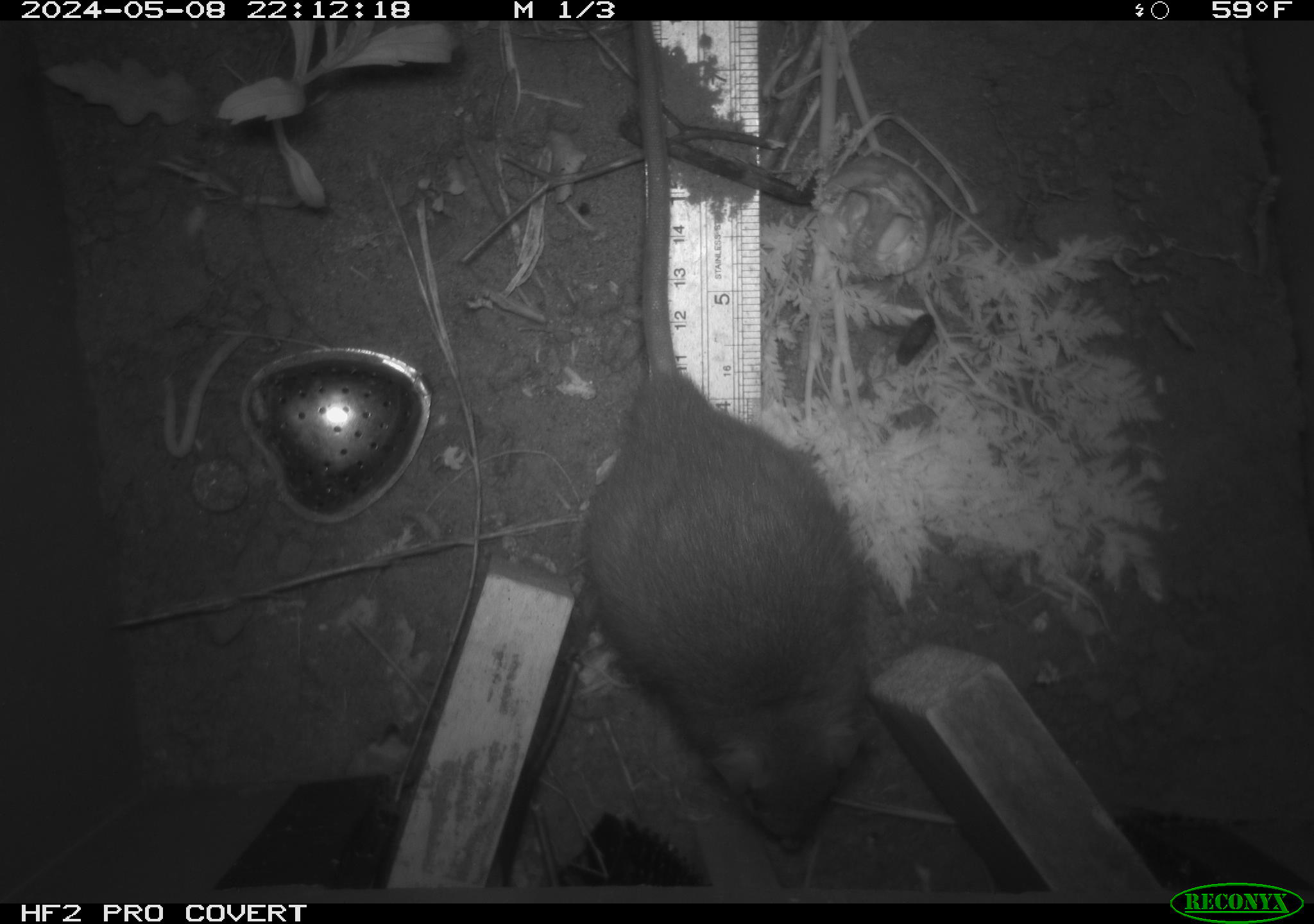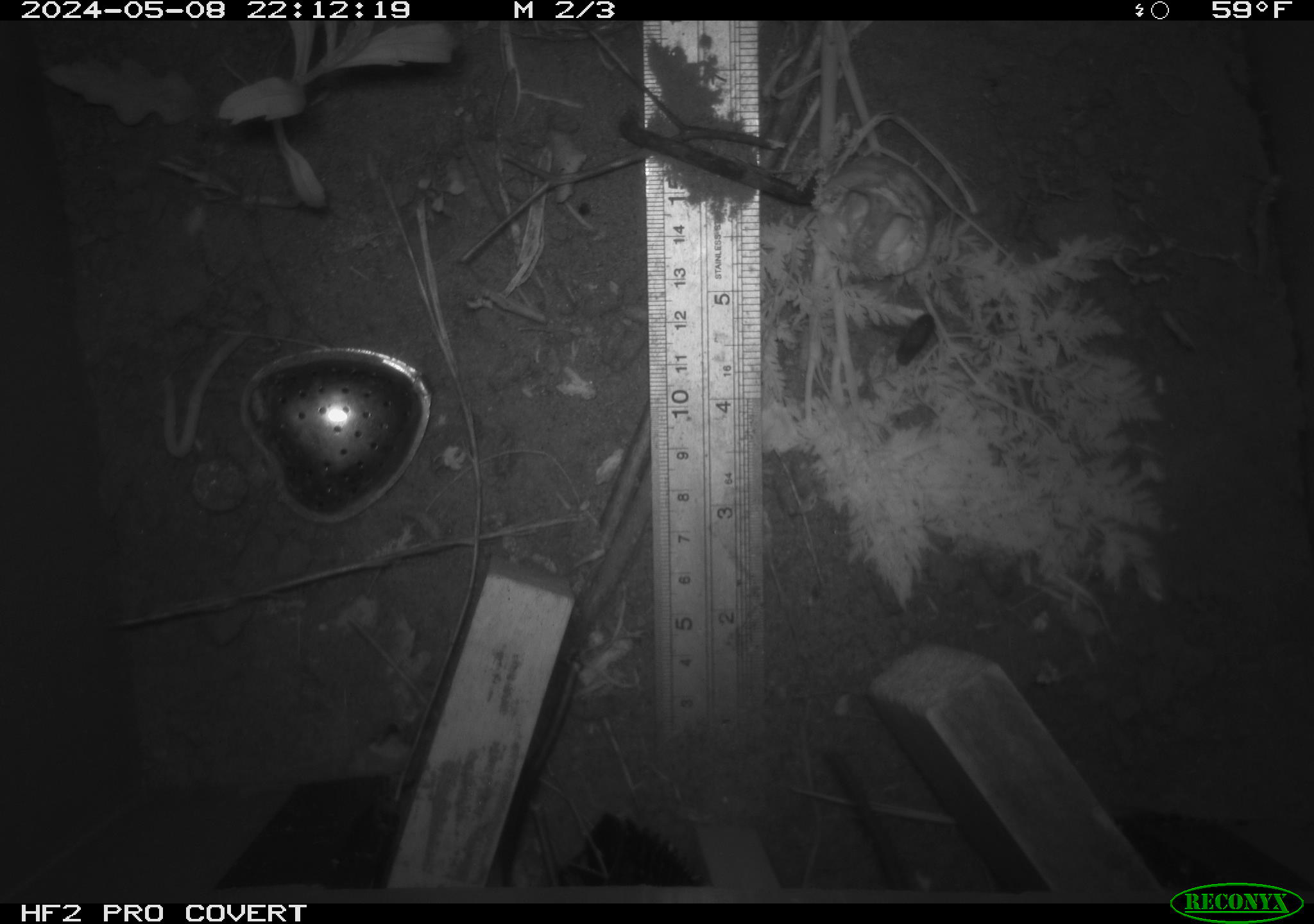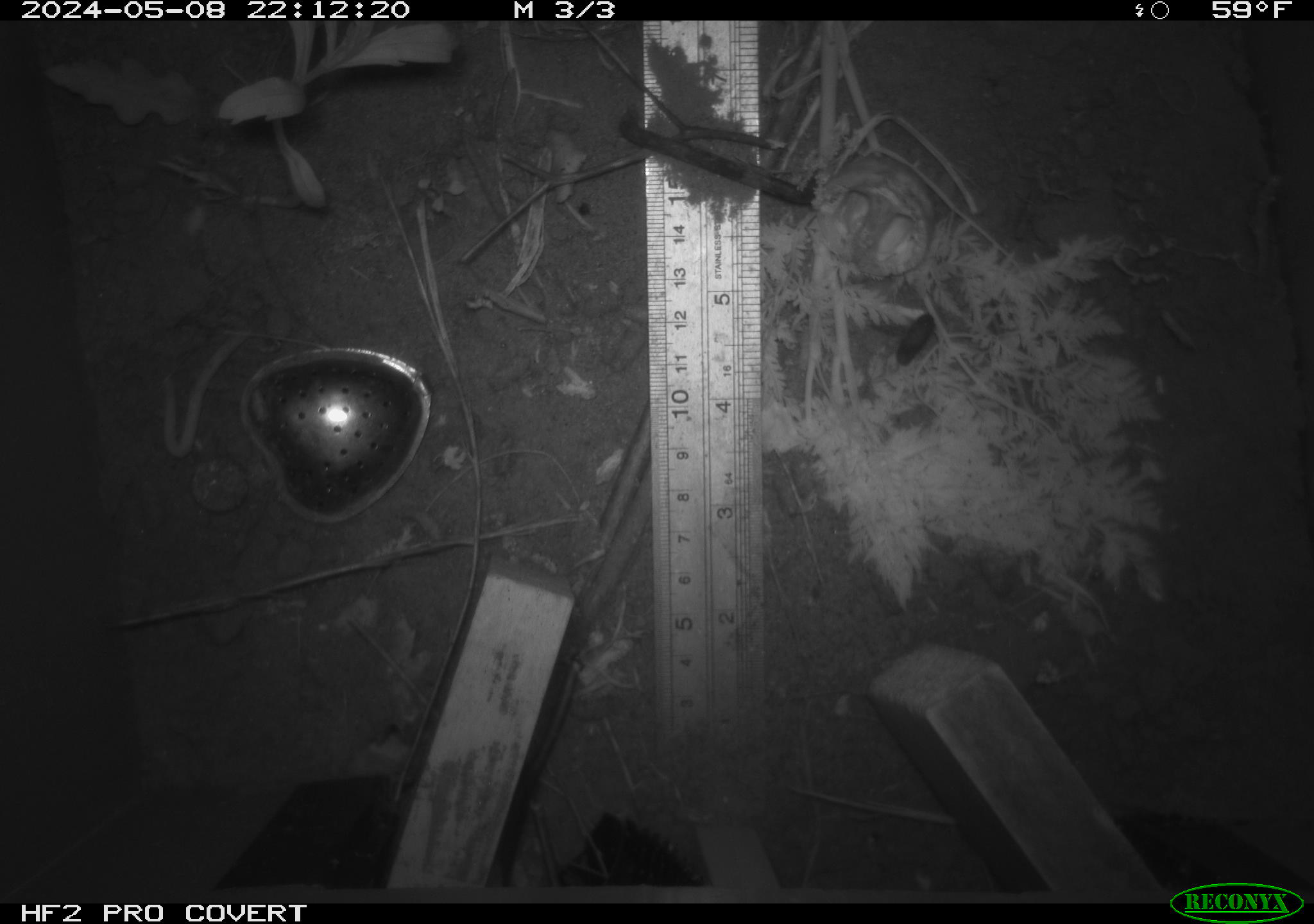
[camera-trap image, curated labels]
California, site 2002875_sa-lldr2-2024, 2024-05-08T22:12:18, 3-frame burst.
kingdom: Animalia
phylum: Chordata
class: Mammalia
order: Rodentia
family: Muridae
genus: Rattus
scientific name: Rattus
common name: rat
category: rattus species